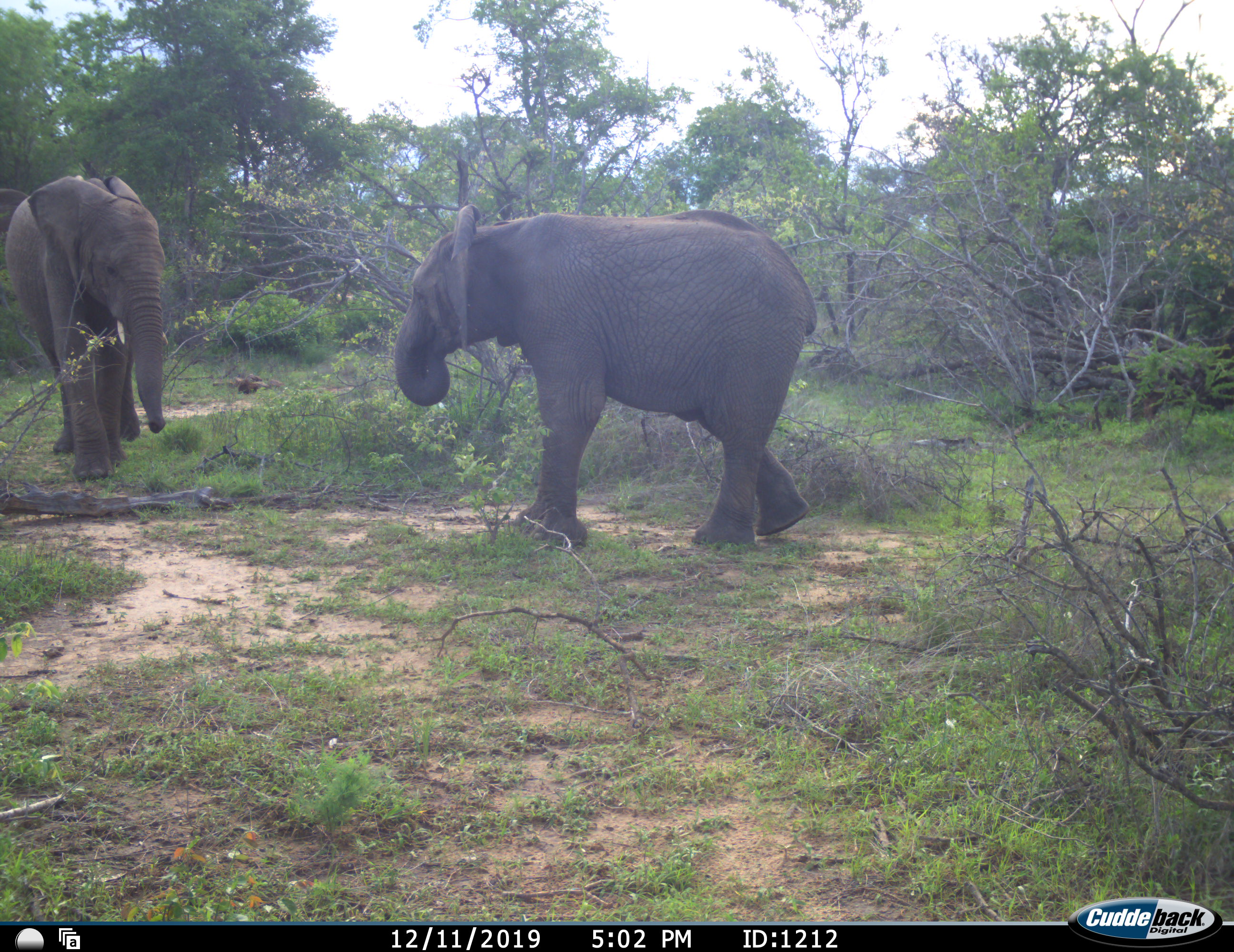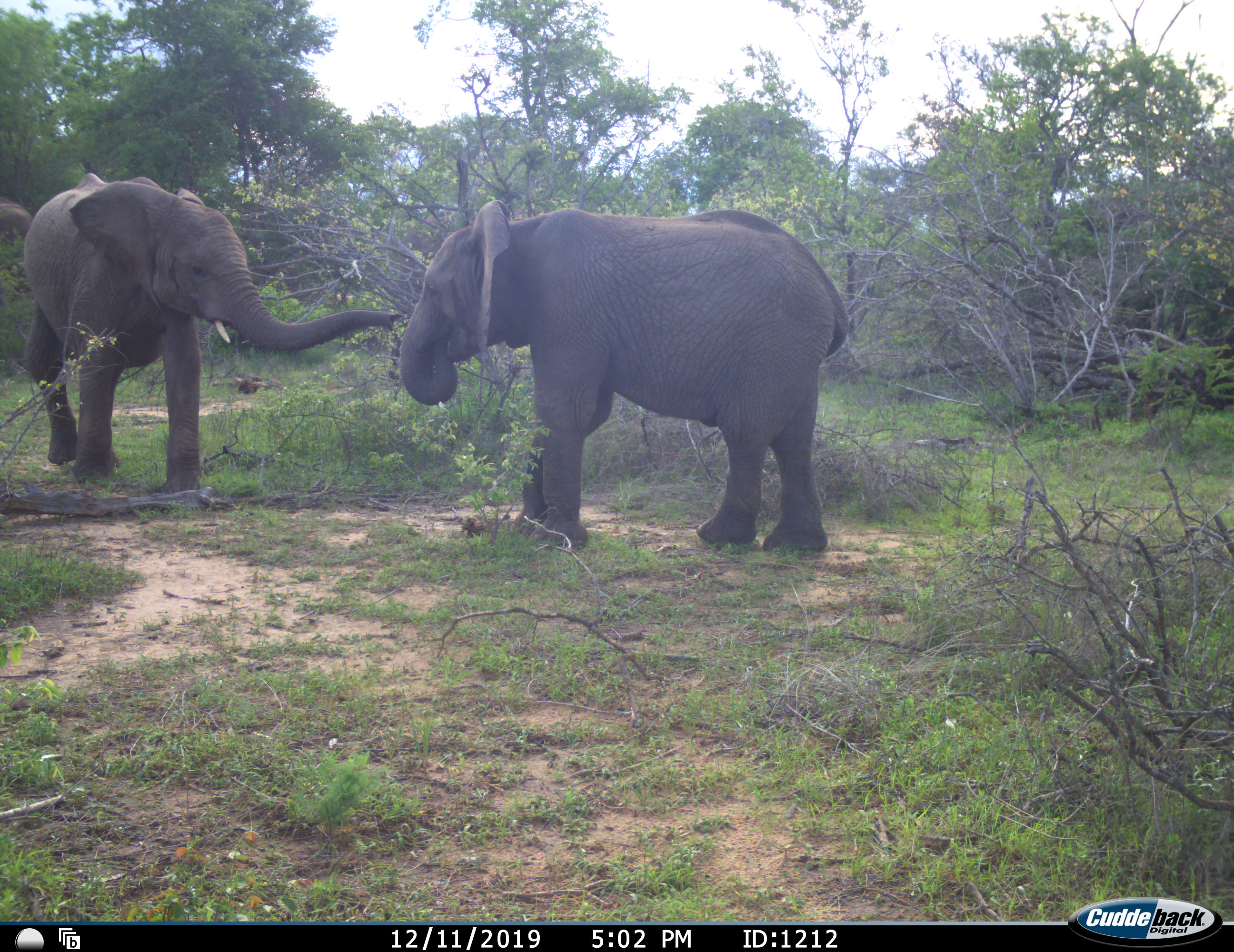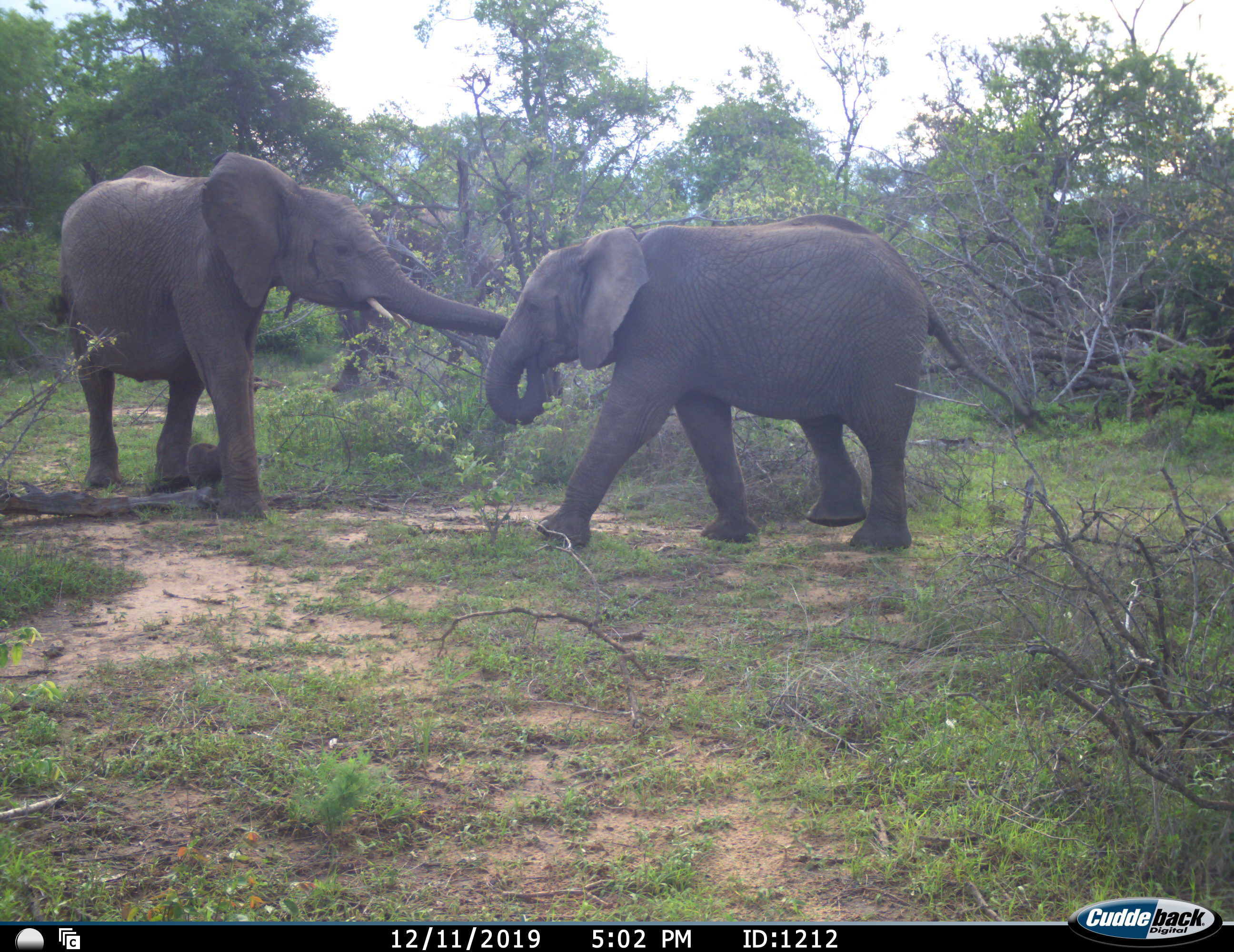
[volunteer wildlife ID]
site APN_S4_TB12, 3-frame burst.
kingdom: Animalia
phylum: Chordata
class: Mammalia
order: Proboscidea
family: Elephantidae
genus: Loxodonta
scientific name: Loxodonta africana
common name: african bush elephant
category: elephant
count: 2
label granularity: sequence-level